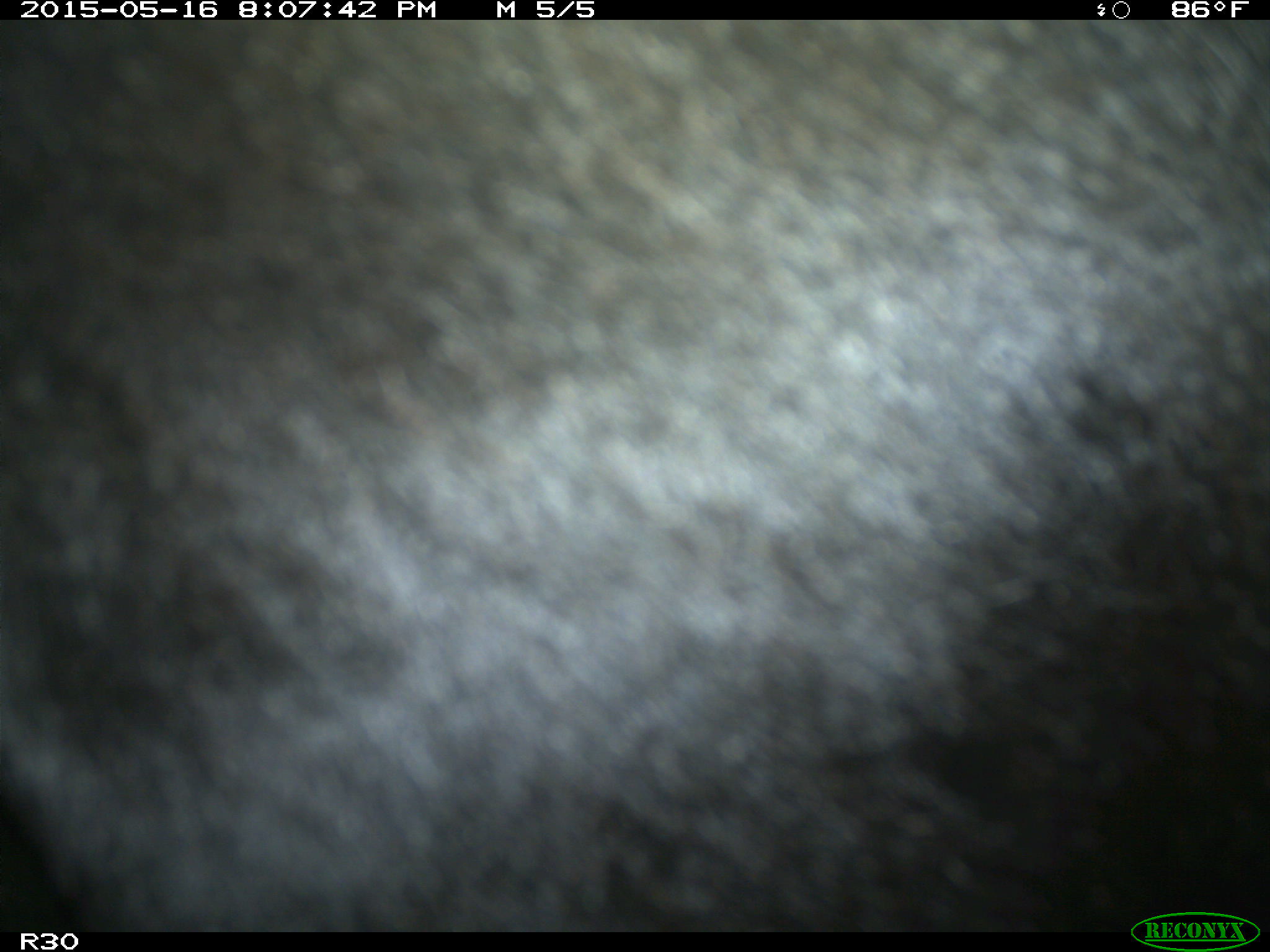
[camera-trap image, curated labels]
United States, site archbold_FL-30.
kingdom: Animalia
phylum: Chordata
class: Mammalia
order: Artiodactyla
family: Bovidae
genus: Bos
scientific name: Bos taurus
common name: domestic cow